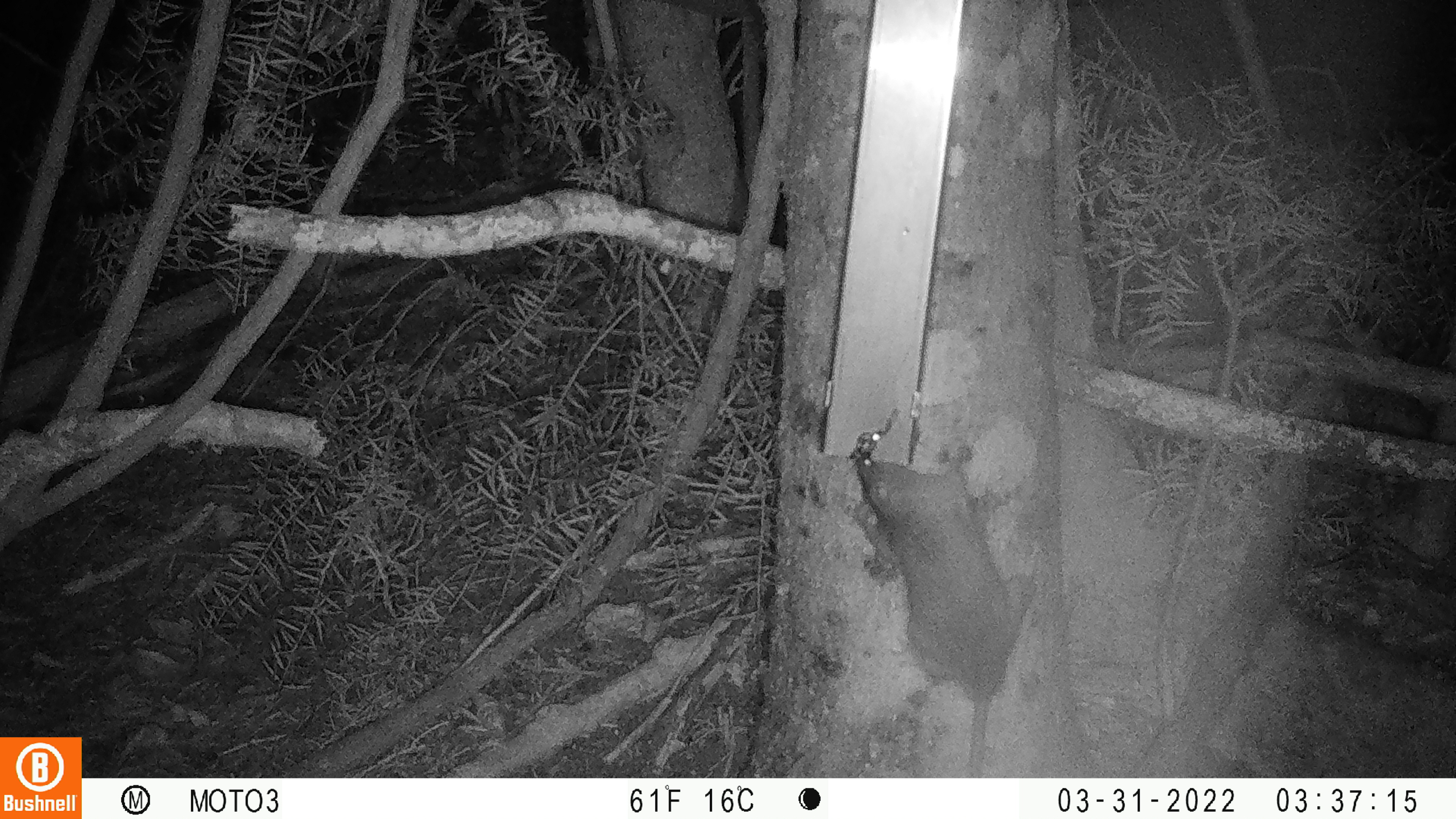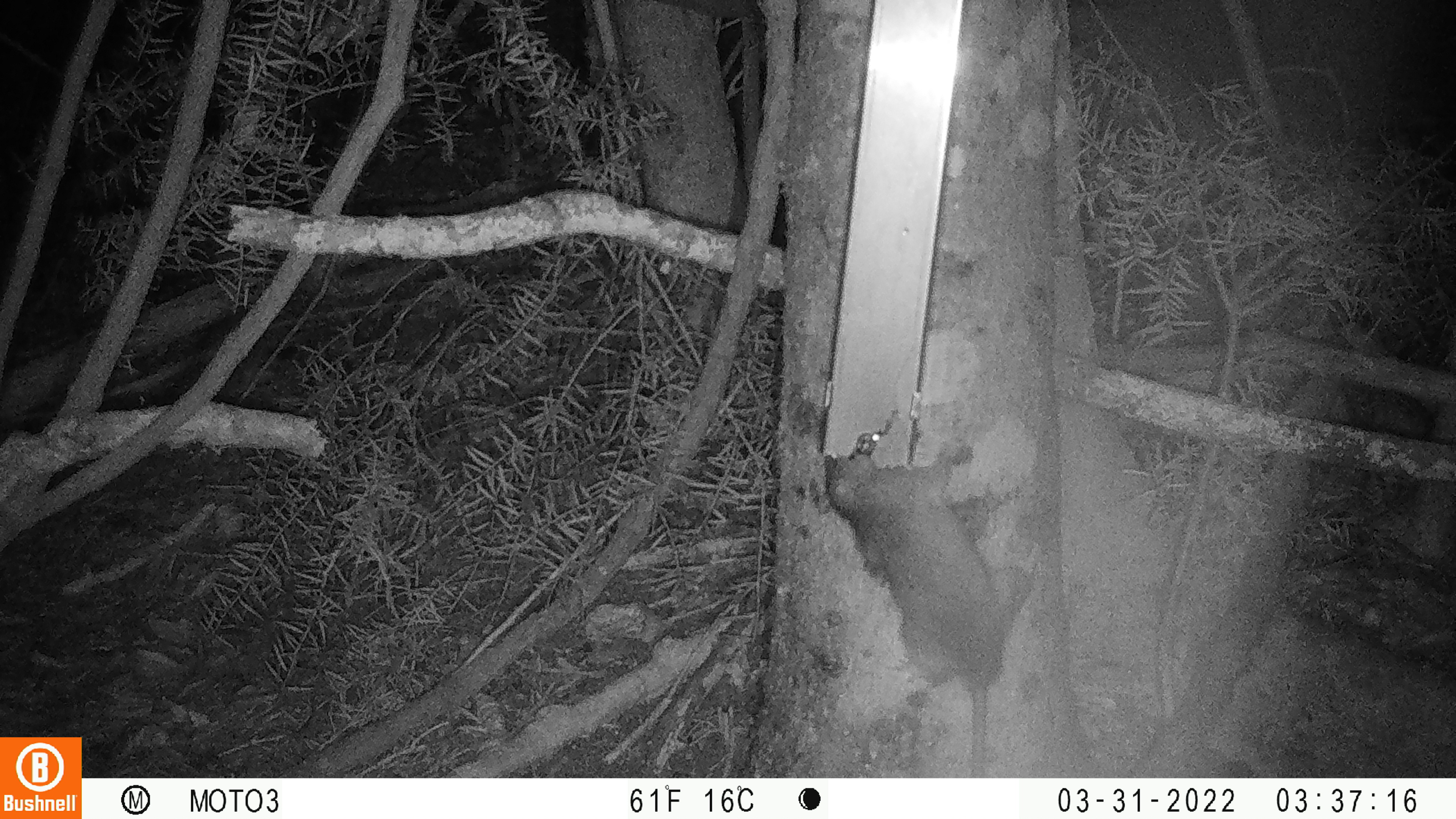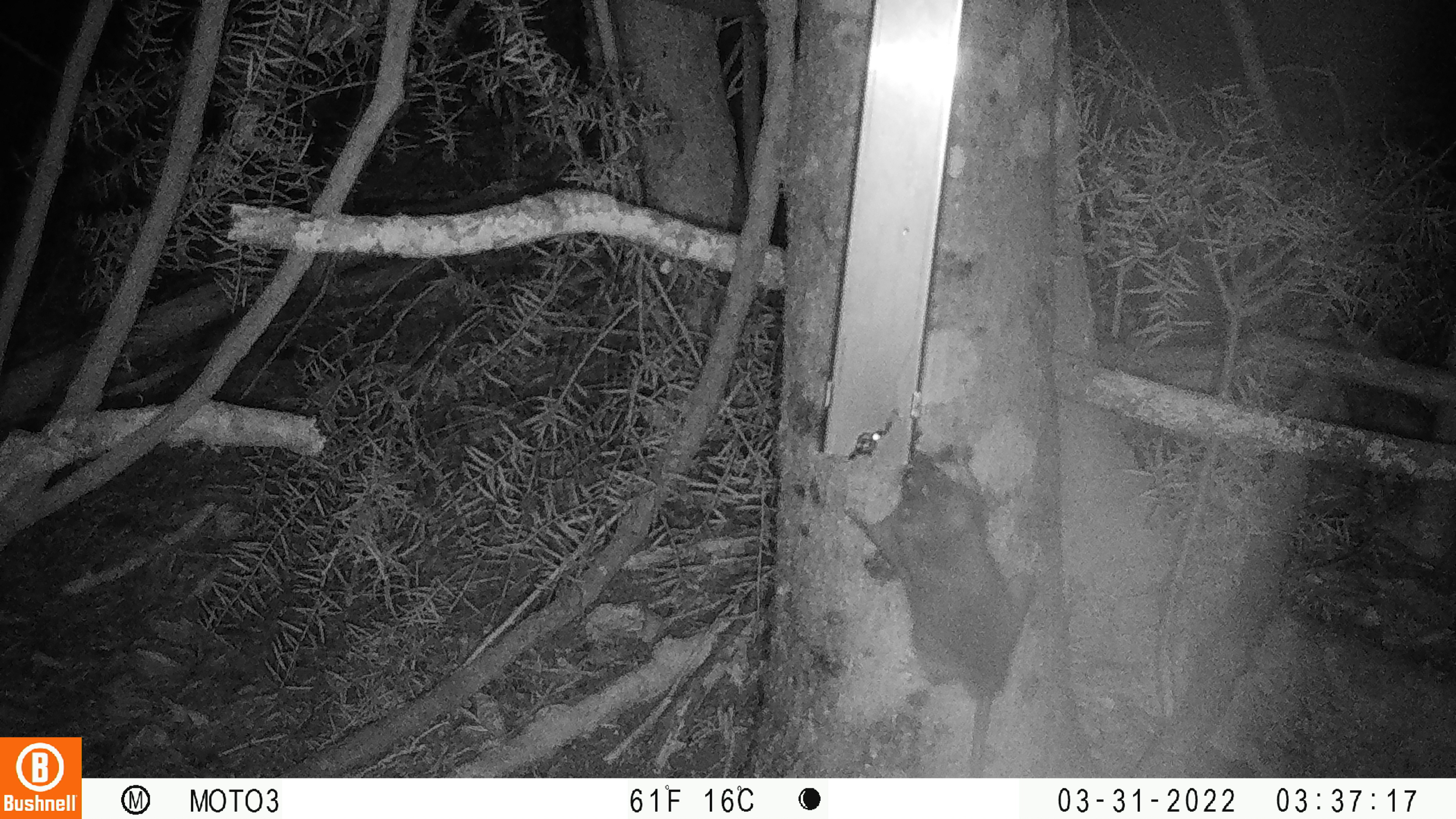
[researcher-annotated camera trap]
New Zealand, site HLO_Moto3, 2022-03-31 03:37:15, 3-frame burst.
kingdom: Animalia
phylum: Chordata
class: Mammalia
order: Rodentia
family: Muridae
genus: Rattus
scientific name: Rattus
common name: rat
Rat (Rattus).